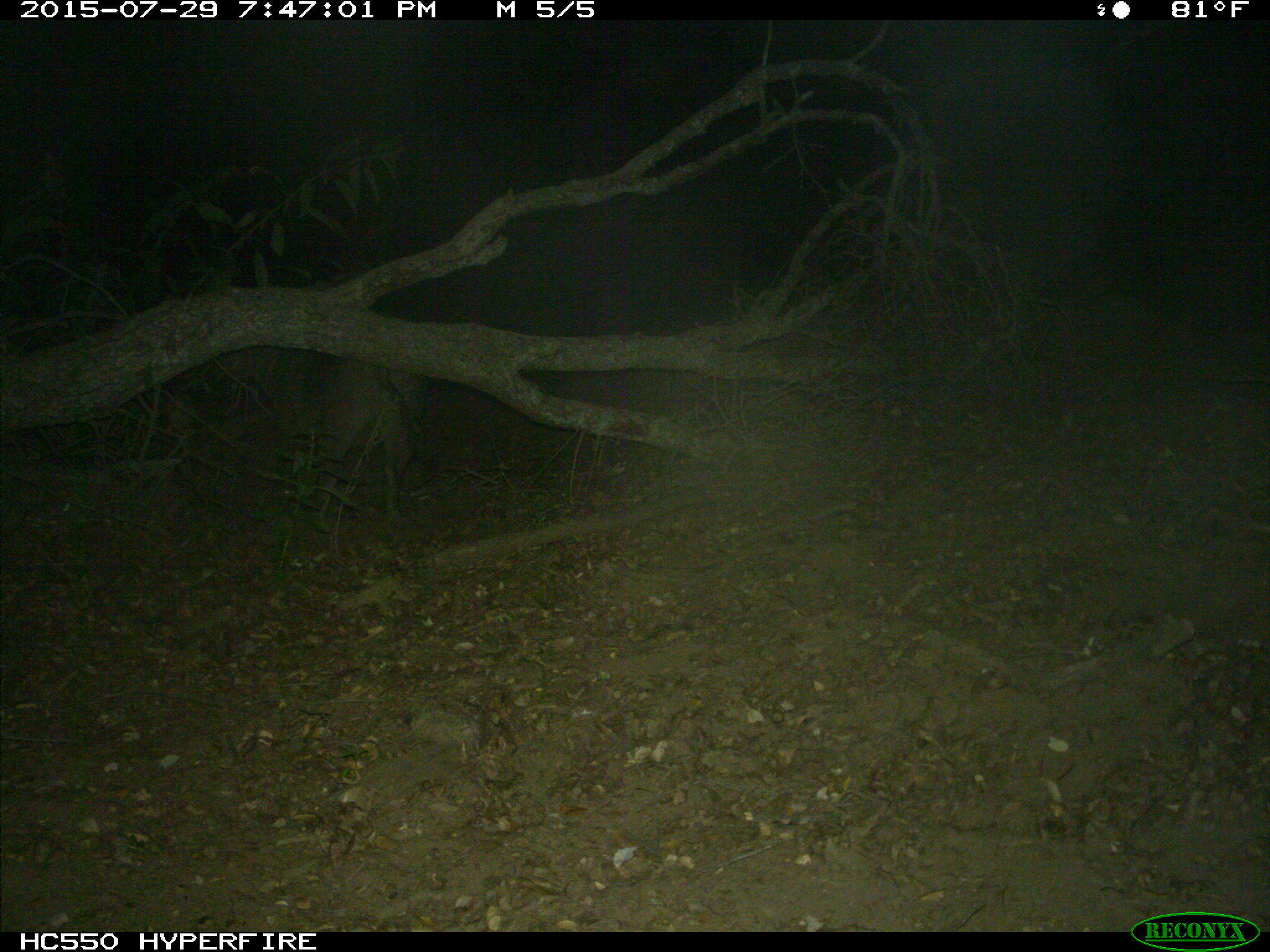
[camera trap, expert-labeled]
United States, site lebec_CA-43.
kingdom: Animalia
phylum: Chordata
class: Mammalia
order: Artiodactyla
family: Suidae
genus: Sus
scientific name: Sus scrofa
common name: wild boar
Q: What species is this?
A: Sus scrofa (wild boar).